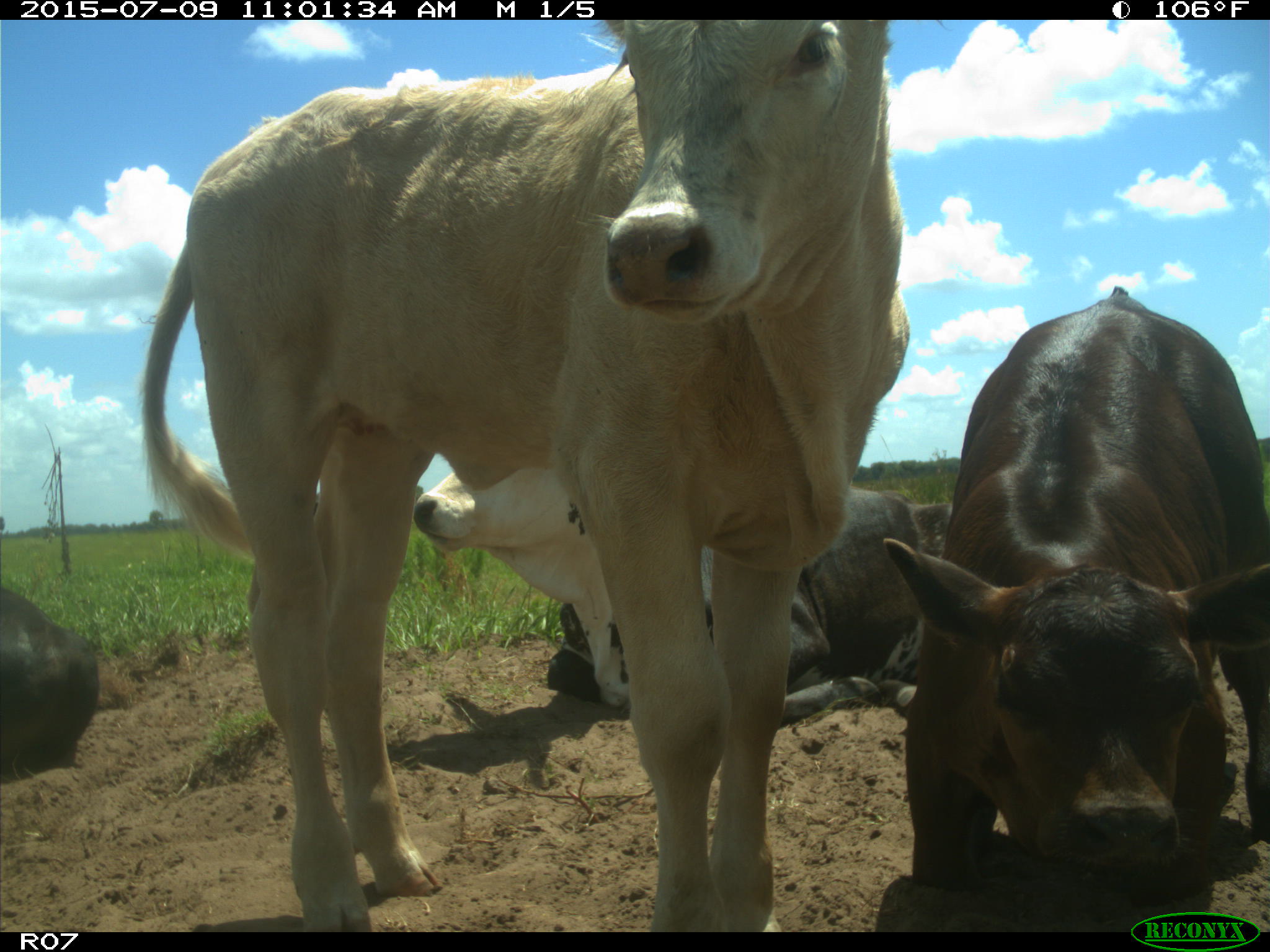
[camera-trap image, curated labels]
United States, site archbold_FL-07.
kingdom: Animalia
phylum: Chordata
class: Mammalia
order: Artiodactyla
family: Bovidae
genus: Bos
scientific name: Bos taurus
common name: domestic cow